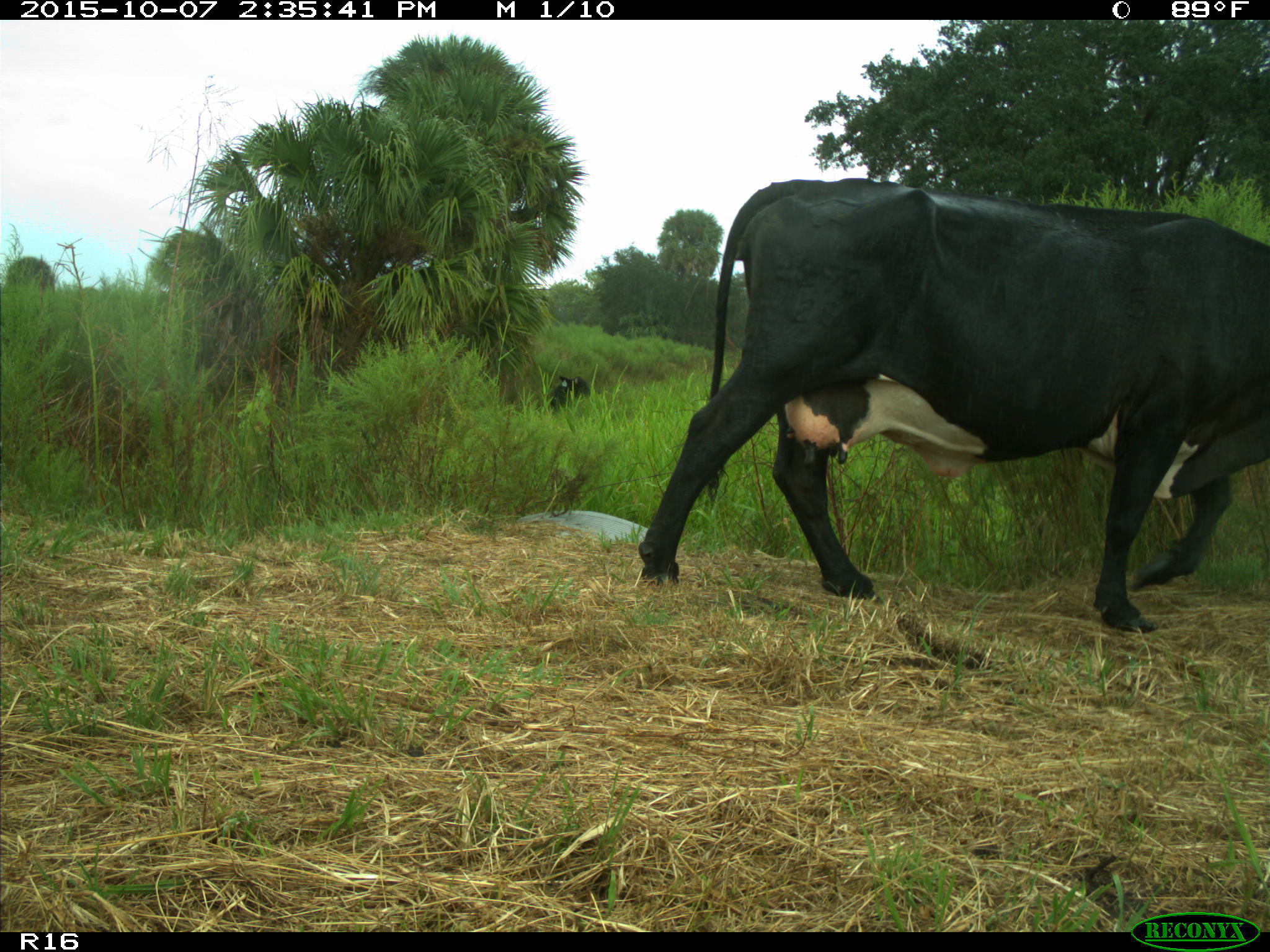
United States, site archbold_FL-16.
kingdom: Animalia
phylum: Chordata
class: Mammalia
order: Artiodactyla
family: Bovidae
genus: Bos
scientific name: Bos taurus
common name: domestic cow